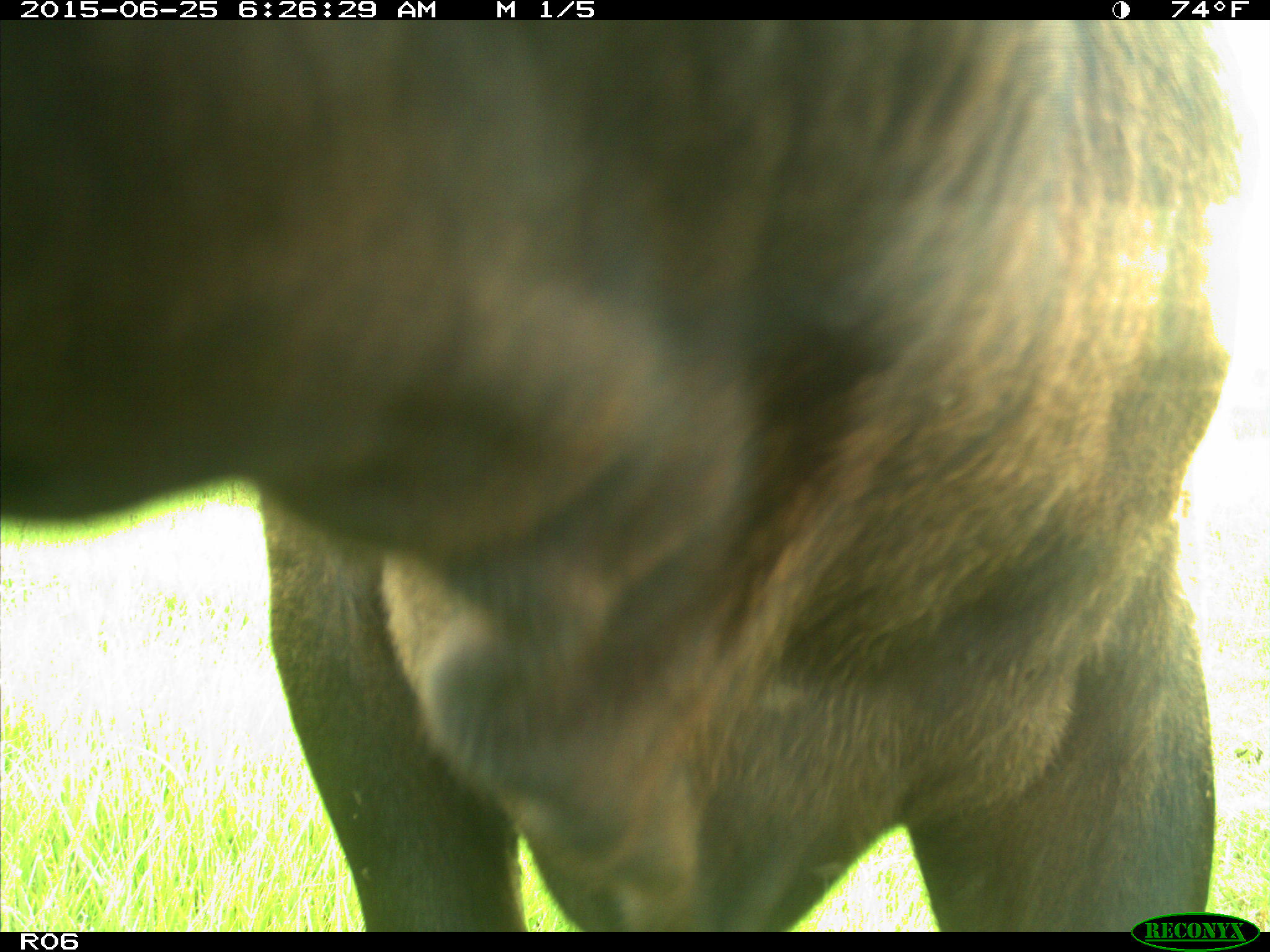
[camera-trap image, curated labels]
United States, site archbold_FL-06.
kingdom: Animalia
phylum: Chordata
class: Mammalia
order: Artiodactyla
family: Bovidae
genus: Bos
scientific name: Bos taurus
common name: domestic cow